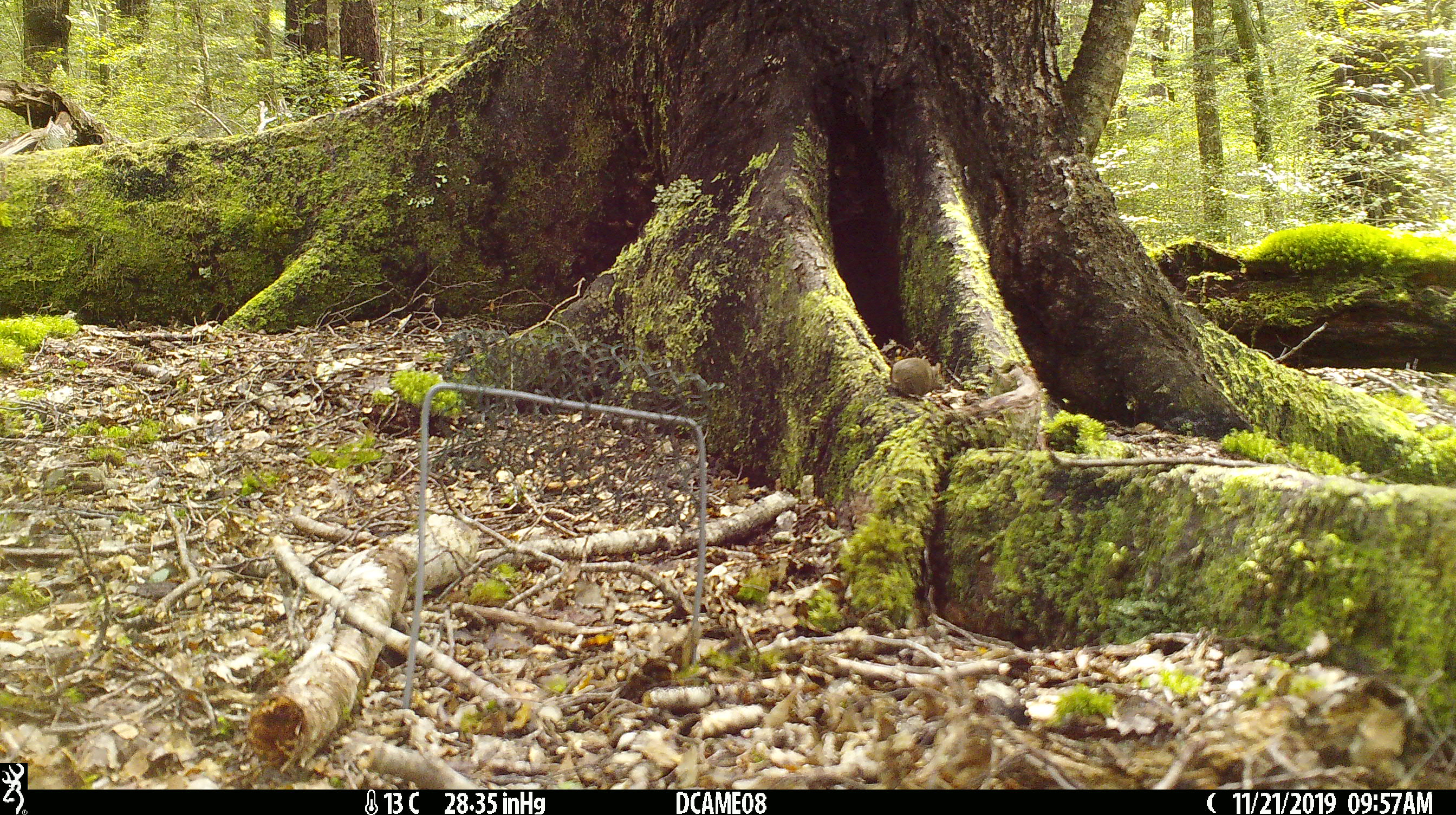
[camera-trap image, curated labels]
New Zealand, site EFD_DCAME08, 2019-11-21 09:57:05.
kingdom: Animalia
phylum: Chordata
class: Mammalia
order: Rodentia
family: Muridae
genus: Mus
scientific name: Mus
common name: mouse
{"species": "mouse (Mus)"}